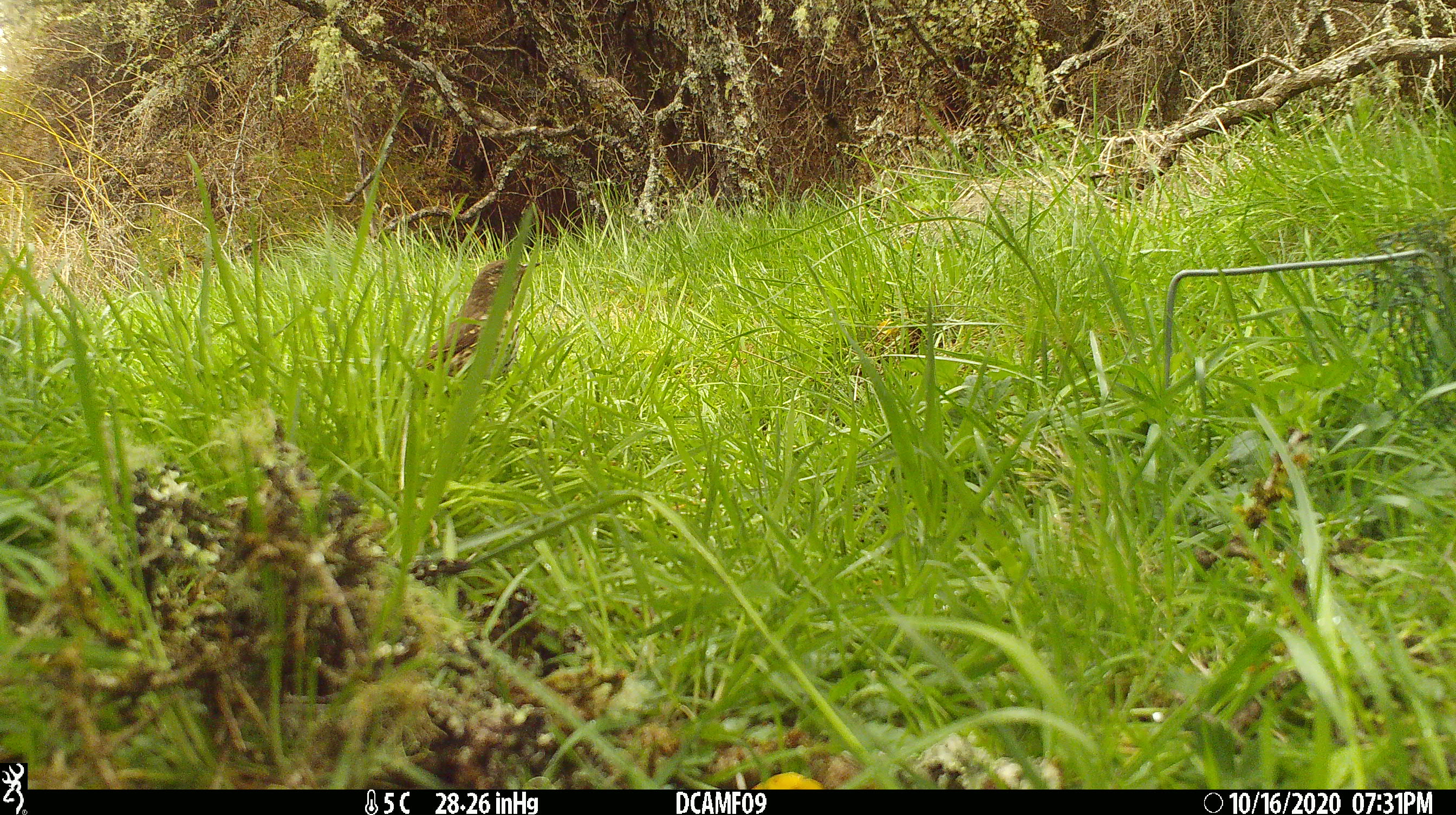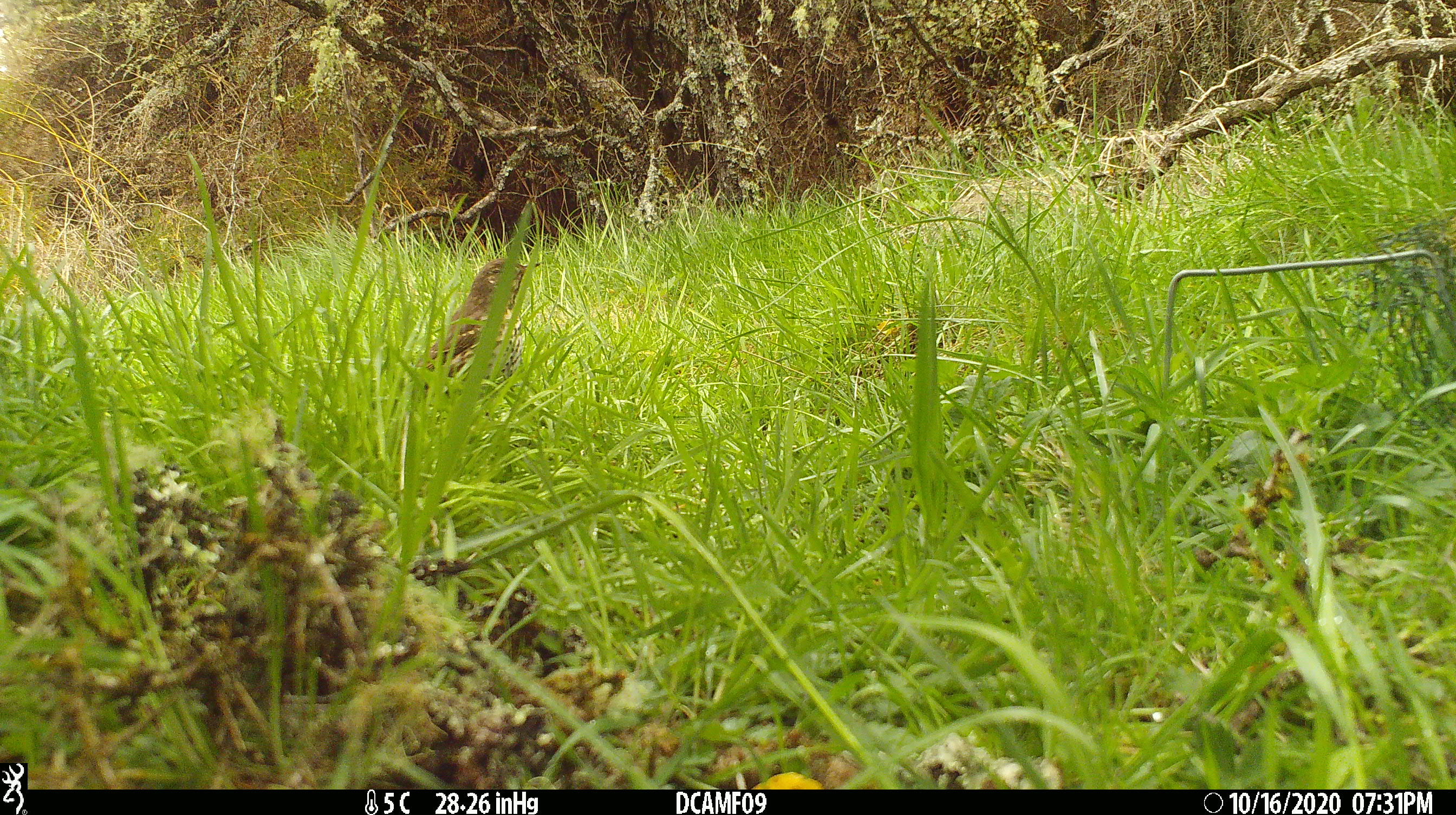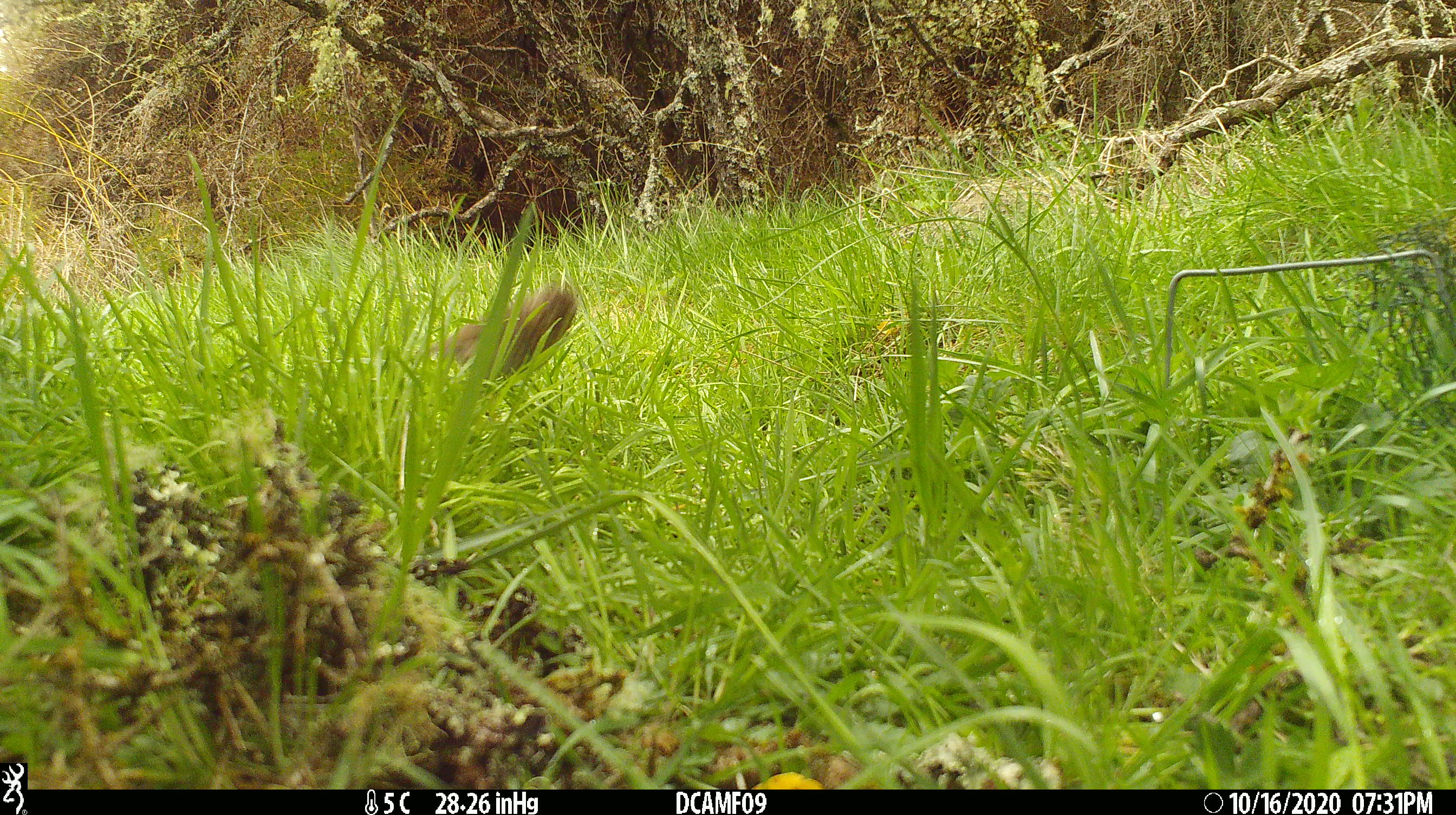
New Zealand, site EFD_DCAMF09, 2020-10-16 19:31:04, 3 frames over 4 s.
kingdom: Animalia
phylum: Chordata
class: Aves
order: Passeriformes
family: Turdidae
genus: Turdus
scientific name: Turdus philomelos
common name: song thrush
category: thrush